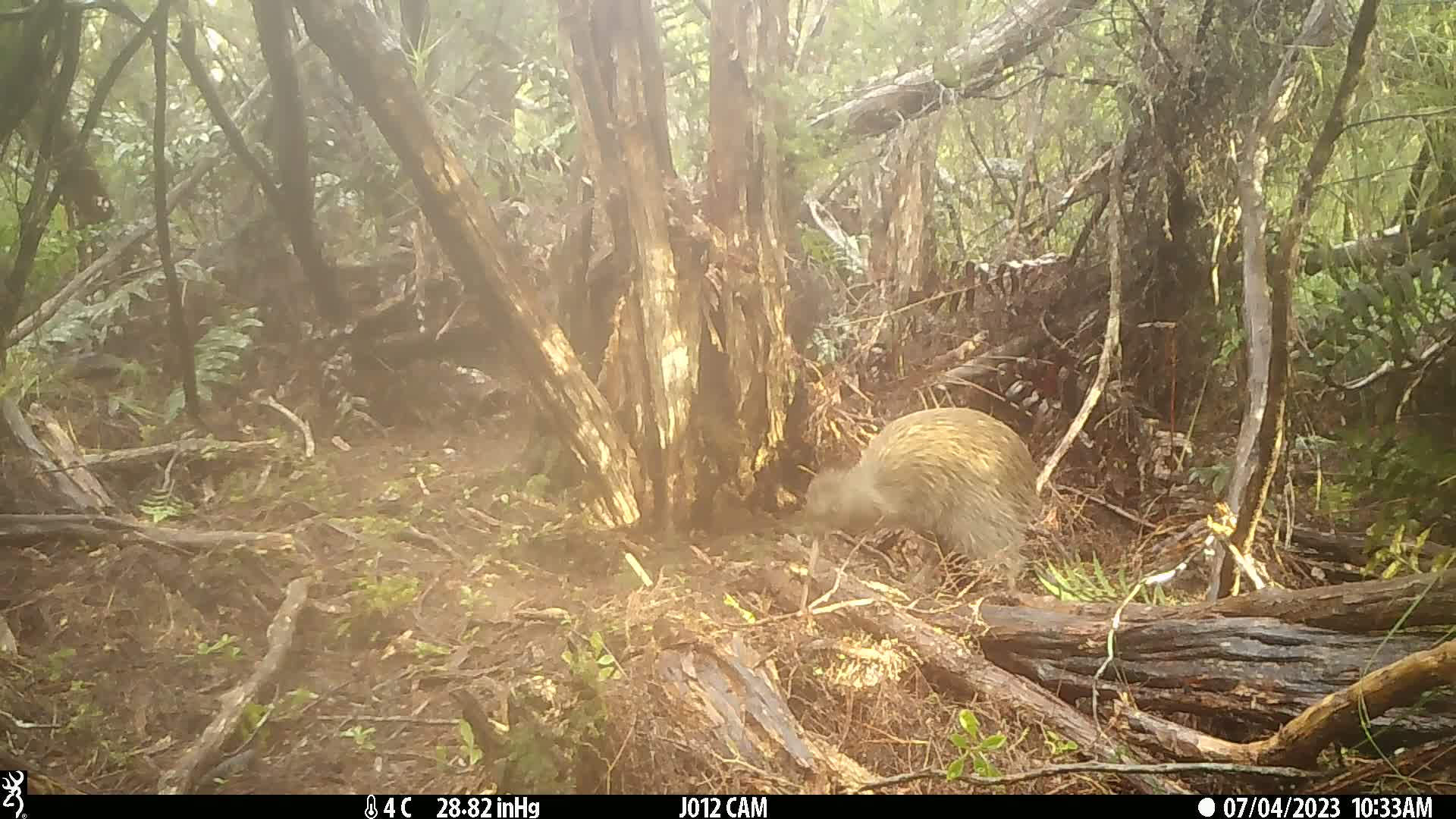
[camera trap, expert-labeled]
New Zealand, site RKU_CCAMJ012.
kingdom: Animalia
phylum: Chordata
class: Aves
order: Apterygiformes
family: Apterygidae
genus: Apteryx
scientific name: Apteryx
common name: kiwi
Kiwi (Apteryx).